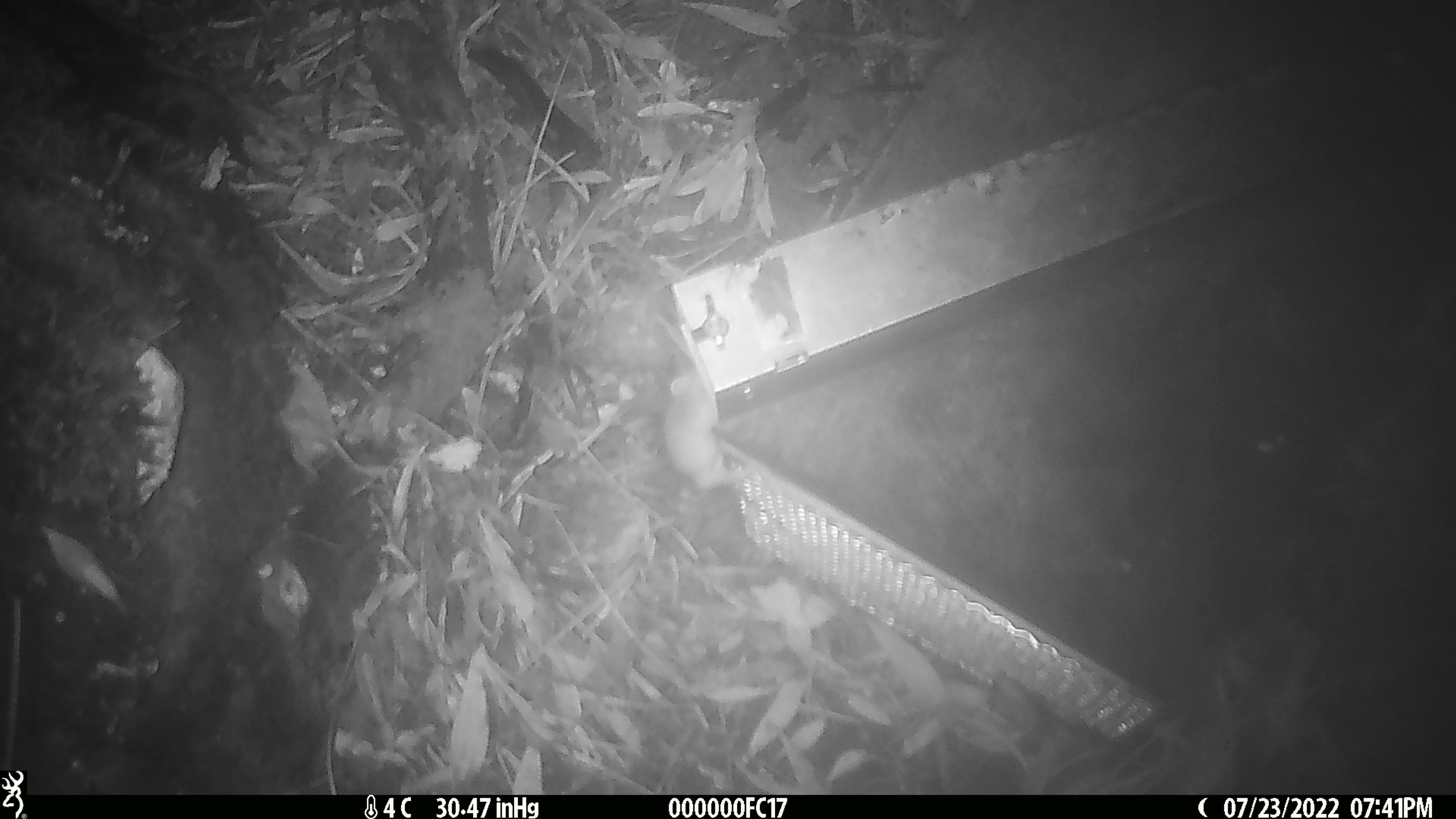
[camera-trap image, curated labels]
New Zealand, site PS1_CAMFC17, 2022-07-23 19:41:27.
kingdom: Animalia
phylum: Chordata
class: Mammalia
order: Rodentia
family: Muridae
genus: Mus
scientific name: Mus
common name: mouse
Mouse (Mus).